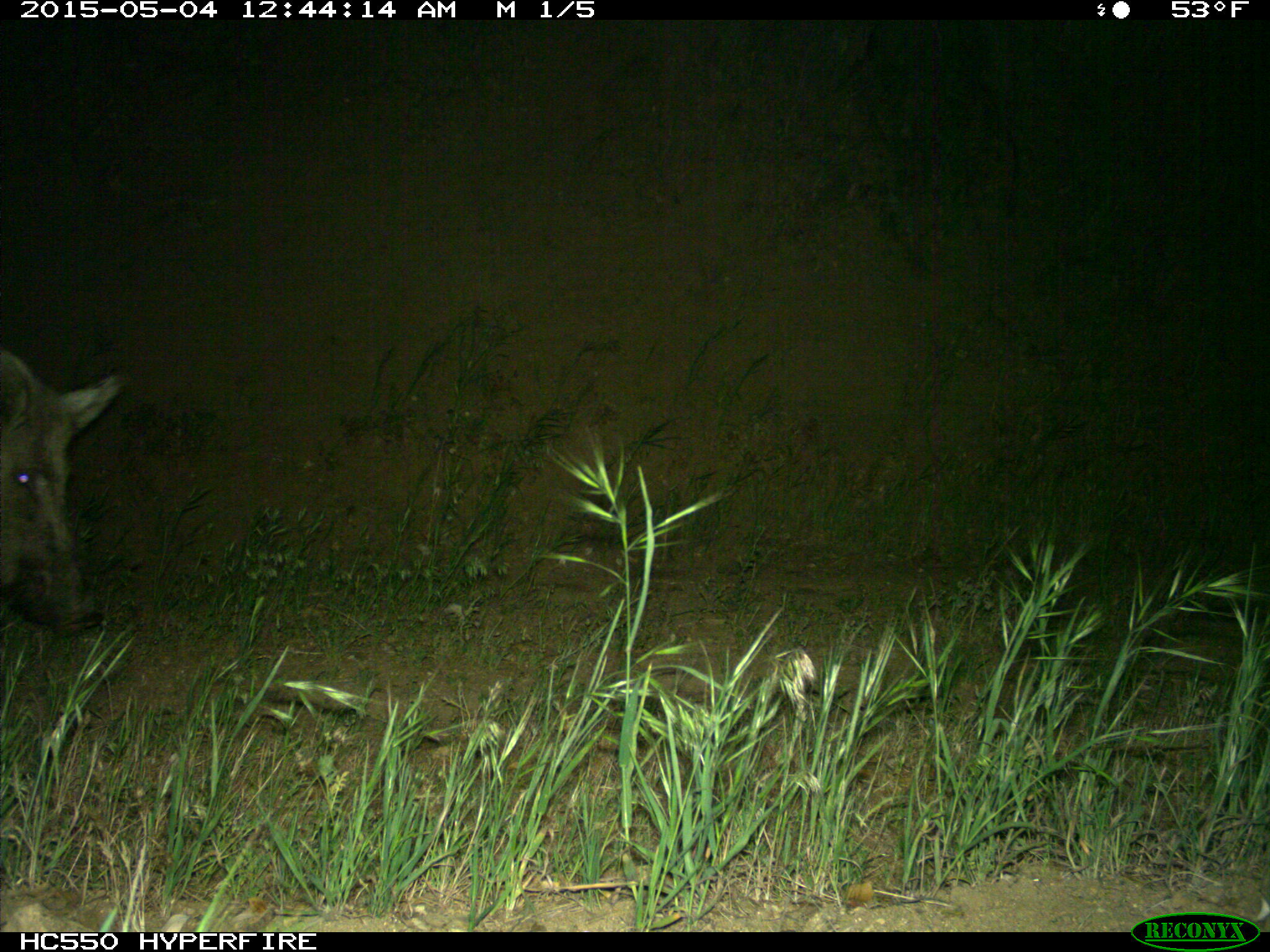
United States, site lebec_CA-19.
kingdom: Animalia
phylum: Chordata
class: Mammalia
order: Artiodactyla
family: Suidae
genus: Sus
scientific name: Sus scrofa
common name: wild boar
Sus scrofa (wild boar).